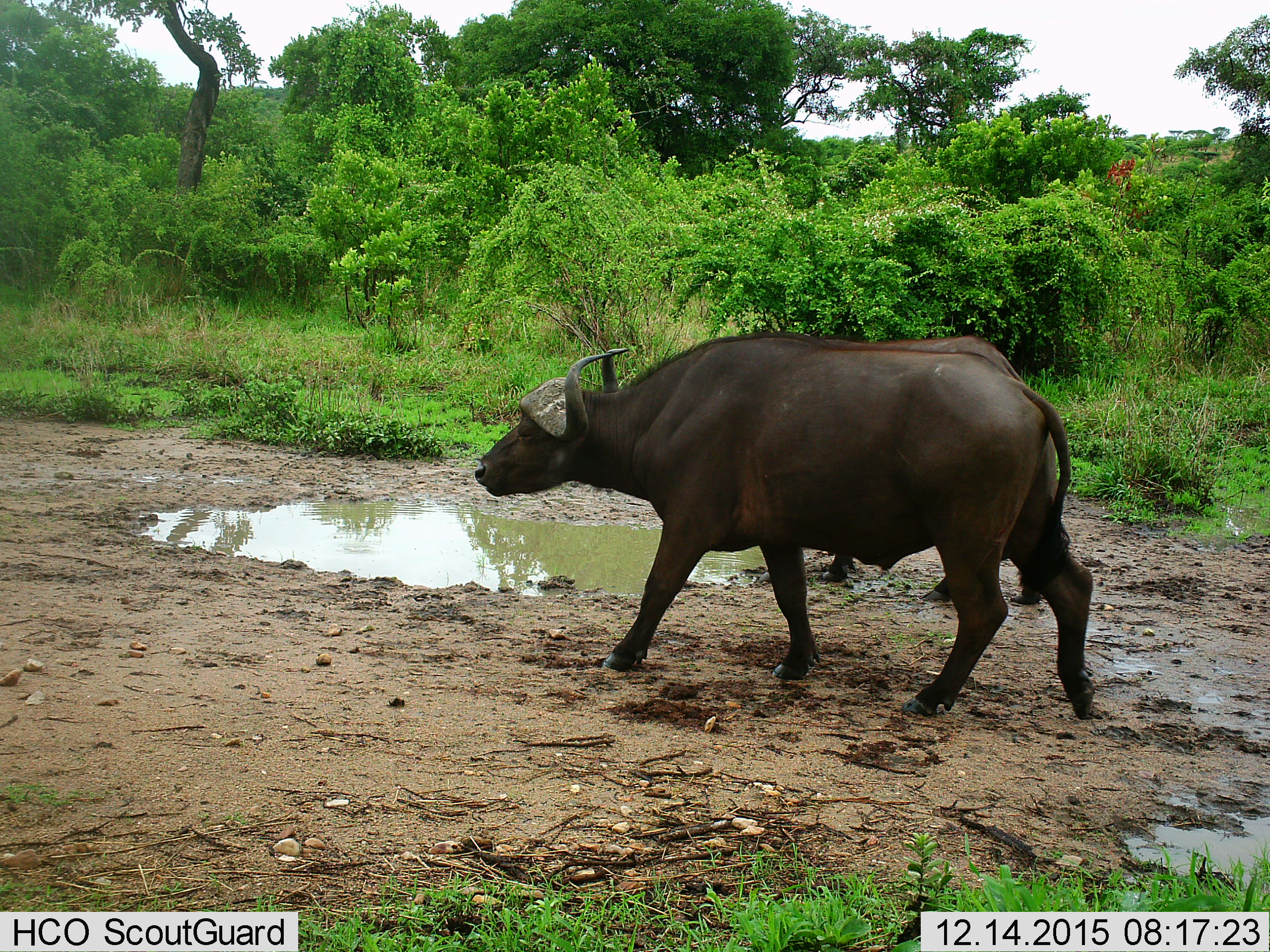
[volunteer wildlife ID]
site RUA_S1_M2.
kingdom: Animalia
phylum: Chordata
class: Mammalia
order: Artiodactyla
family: Bovidae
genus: Syncerus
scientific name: Syncerus caffer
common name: african buffalo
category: buffalo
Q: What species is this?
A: Buffalo (african buffalo) (Syncerus caffer).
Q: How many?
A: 2.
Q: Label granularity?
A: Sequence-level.